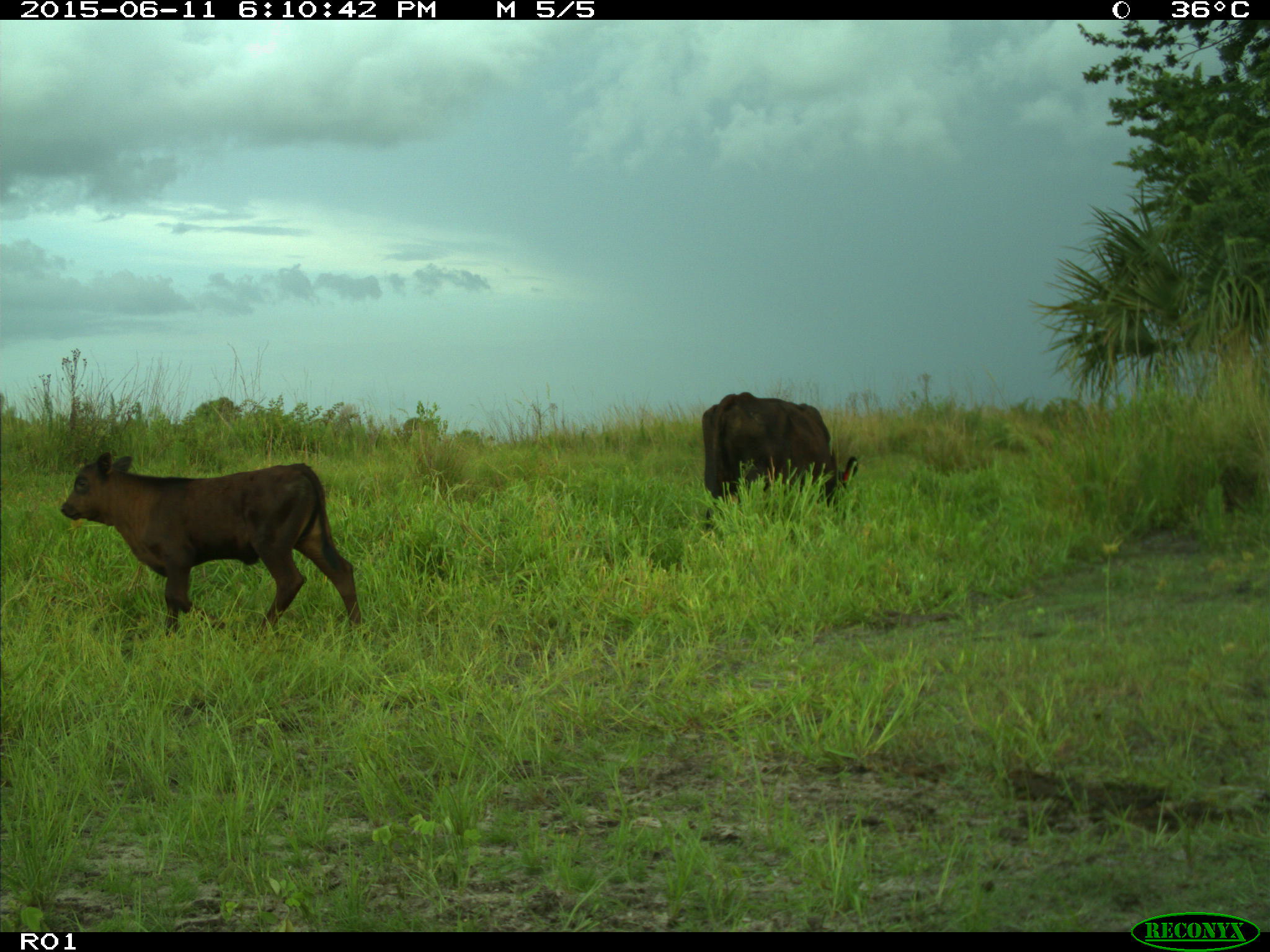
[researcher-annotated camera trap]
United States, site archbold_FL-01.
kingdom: Animalia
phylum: Chordata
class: Mammalia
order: Artiodactyla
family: Bovidae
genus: Bos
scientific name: Bos taurus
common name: domestic cow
Bos taurus (domestic cow).